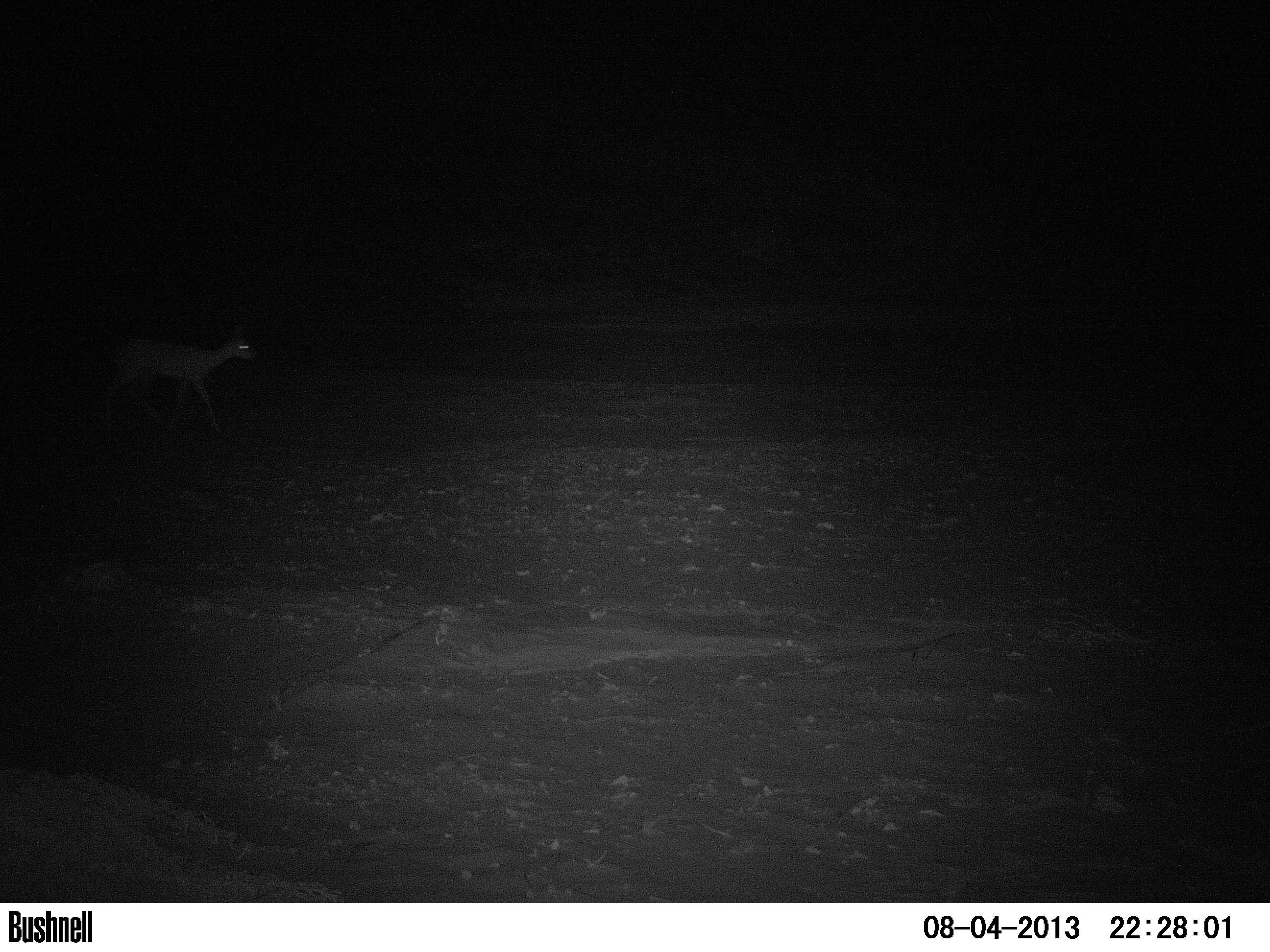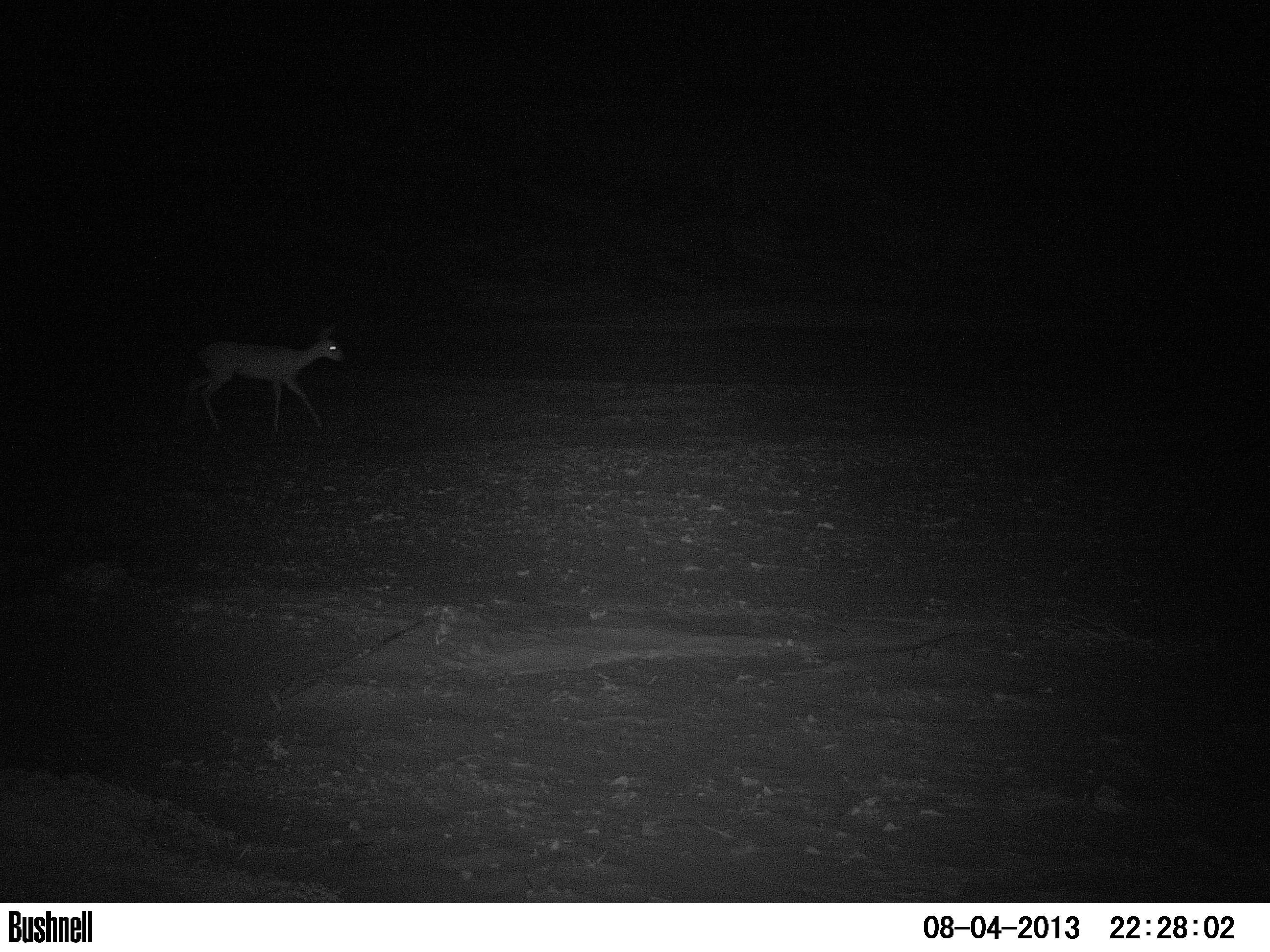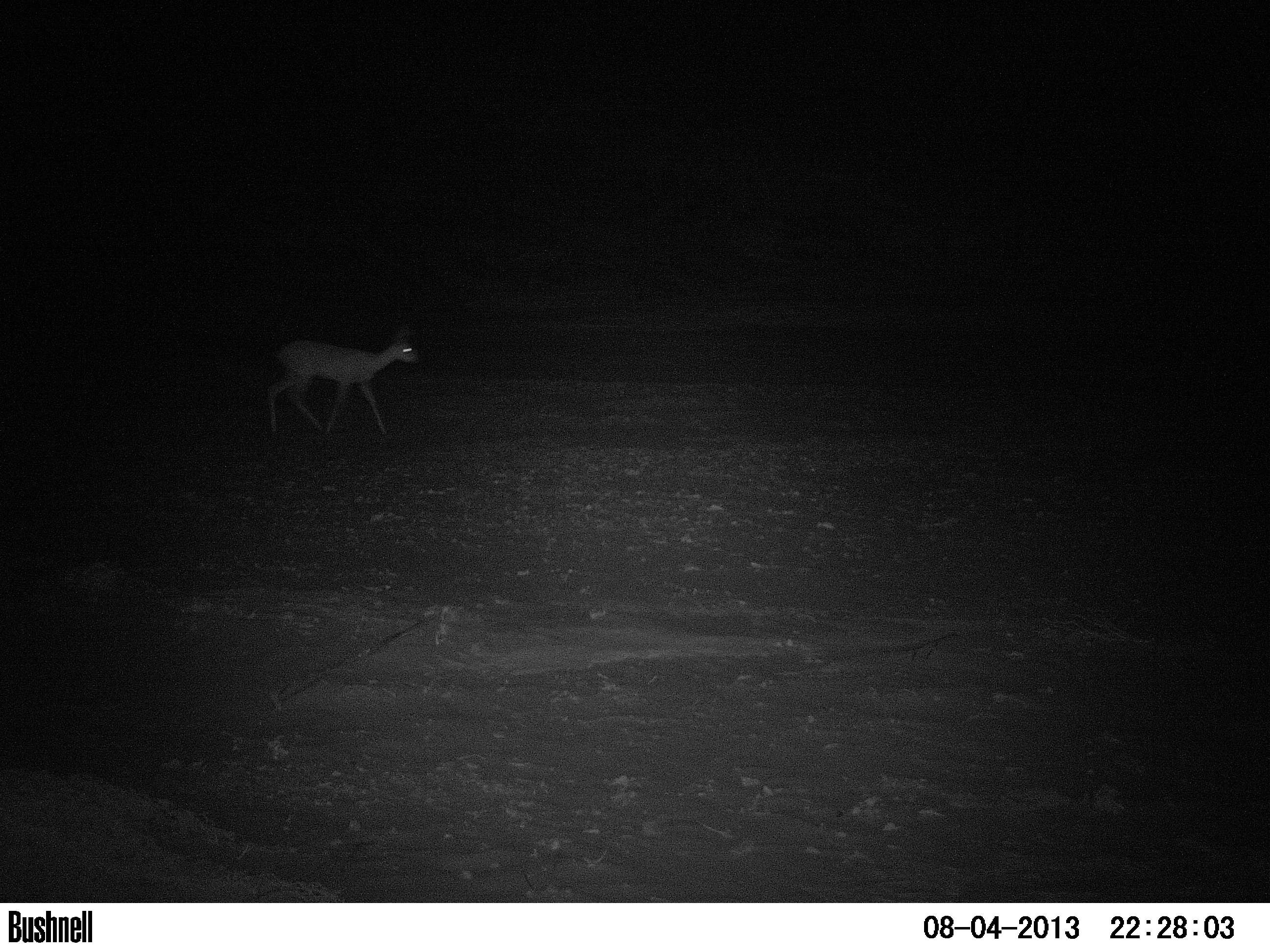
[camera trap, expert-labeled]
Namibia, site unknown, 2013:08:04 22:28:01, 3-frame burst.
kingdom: Animalia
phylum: Chordata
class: Mammalia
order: Artiodactyla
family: Bovidae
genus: Raphicerus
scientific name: Raphicerus campestris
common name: steenbok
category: raphiceros campestris